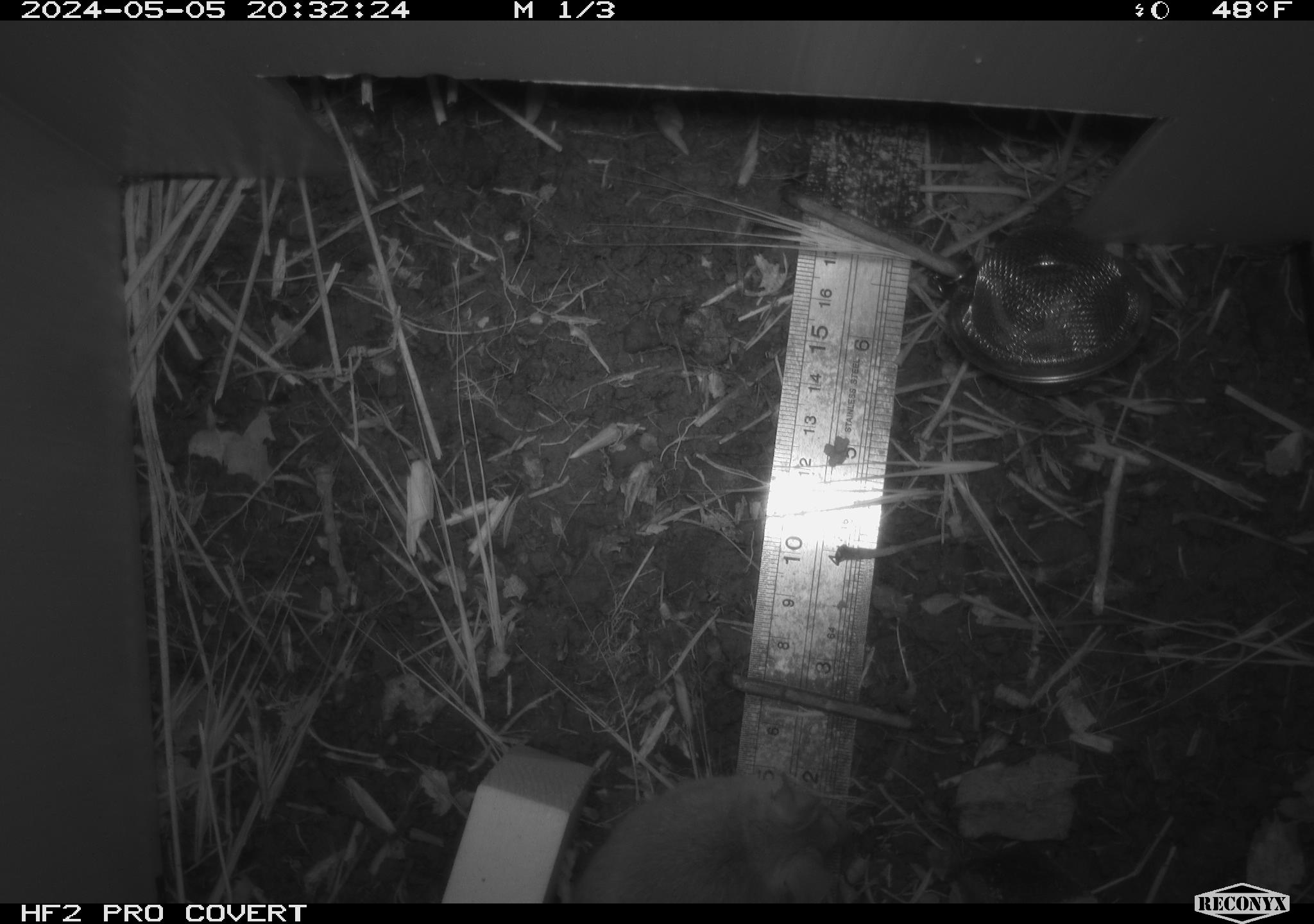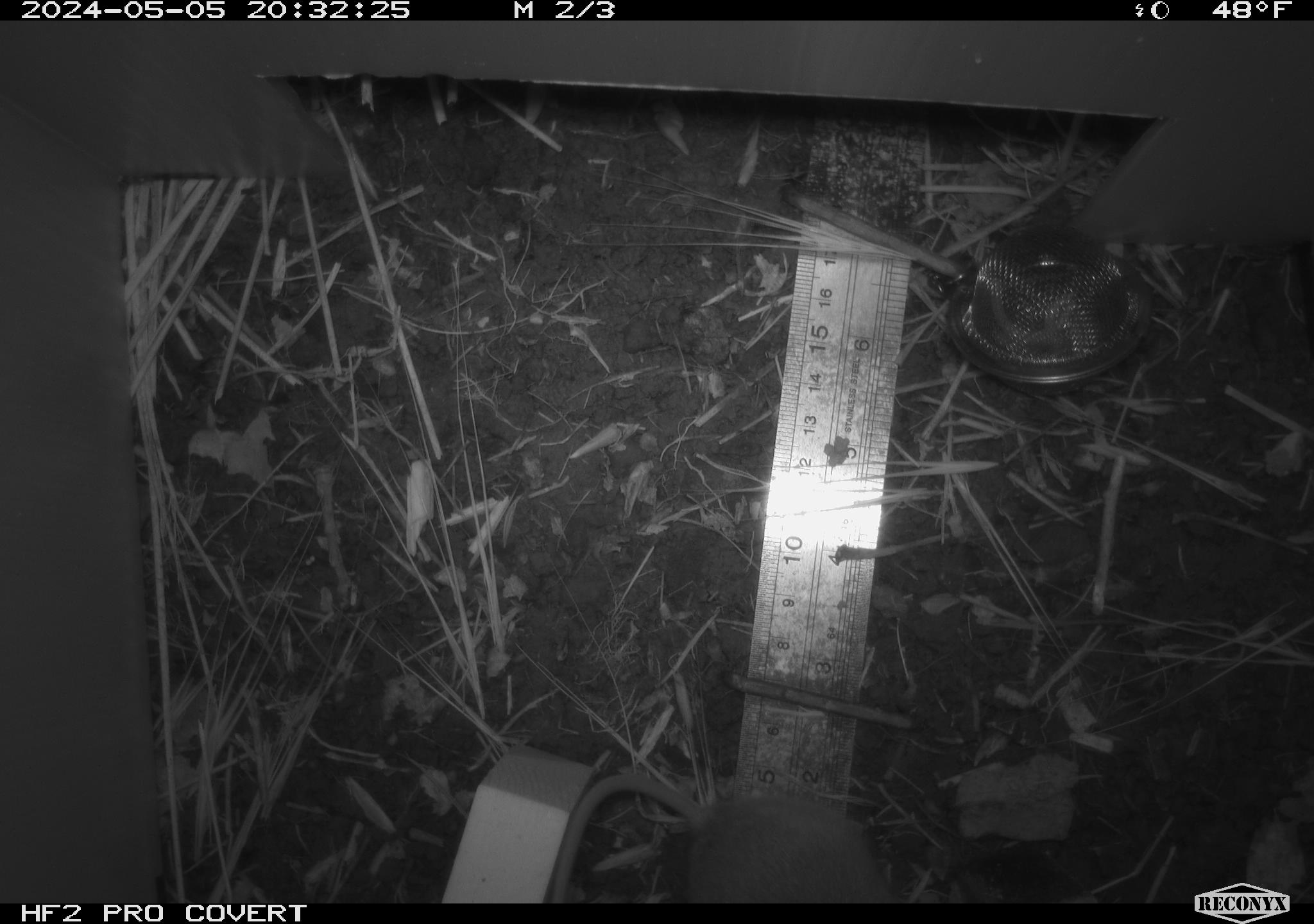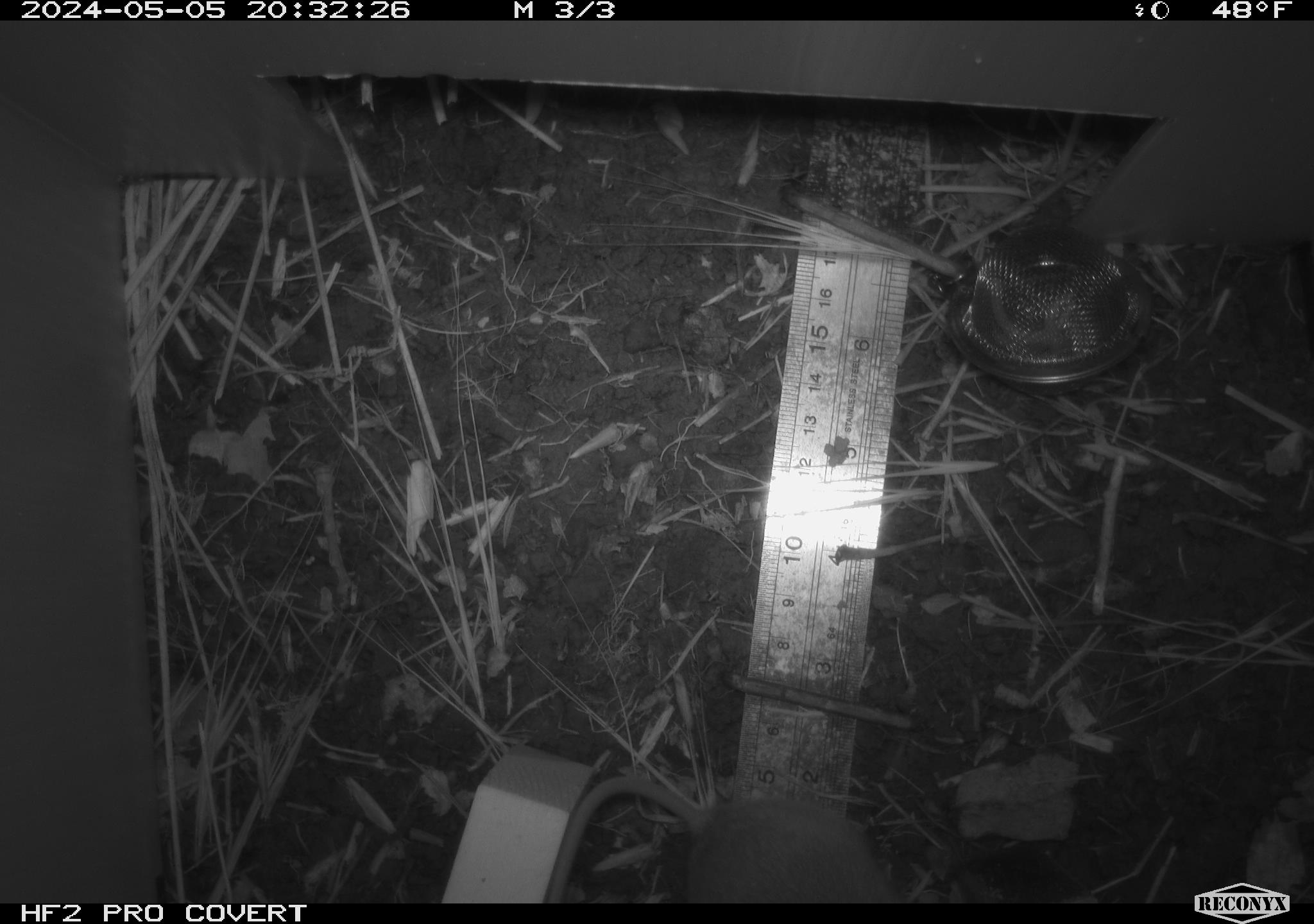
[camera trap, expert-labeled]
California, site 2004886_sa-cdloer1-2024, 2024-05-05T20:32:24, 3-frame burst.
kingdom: Animalia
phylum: Chordata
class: Mammalia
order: Rodentia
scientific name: Rodentia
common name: mouse species